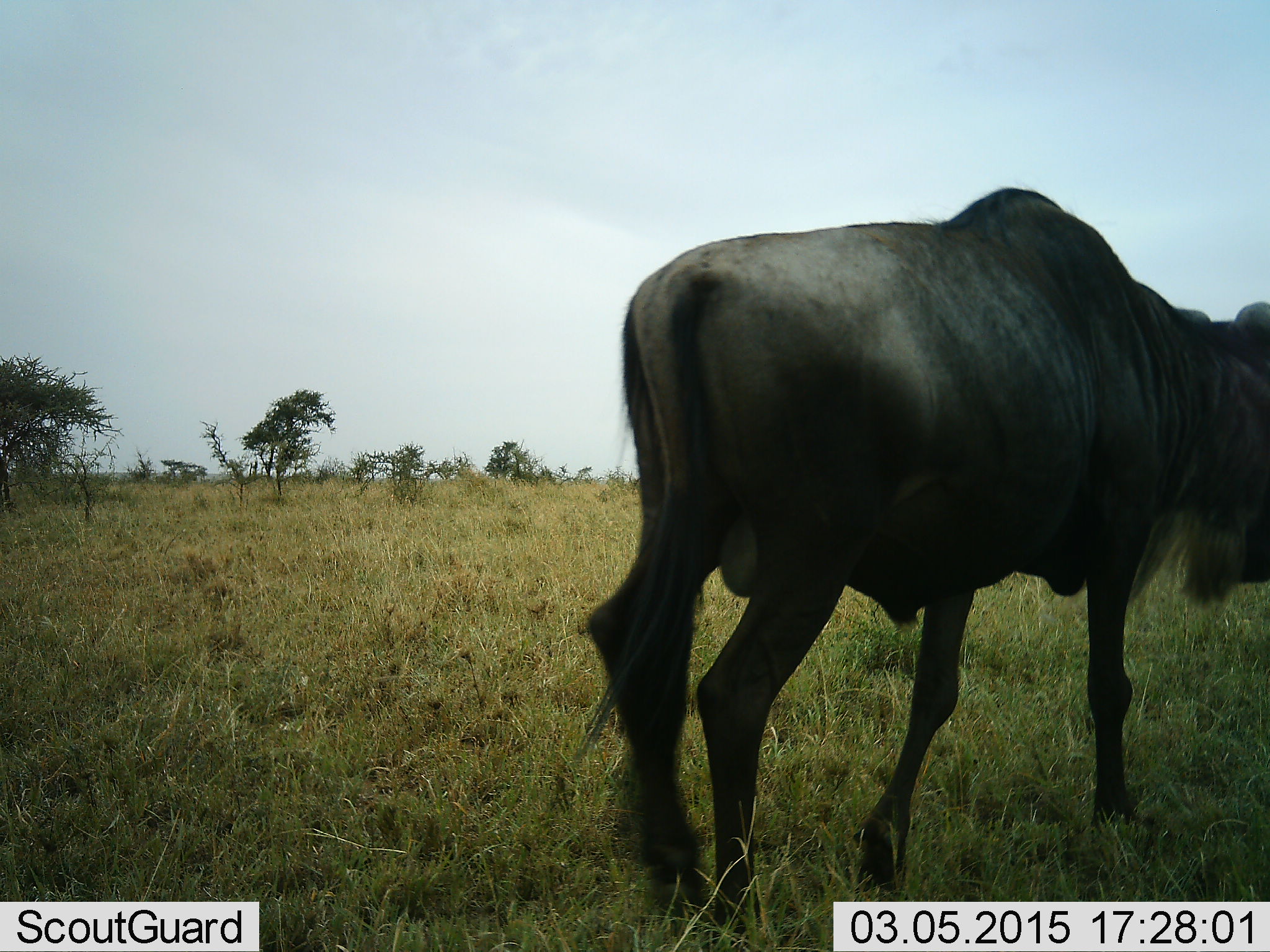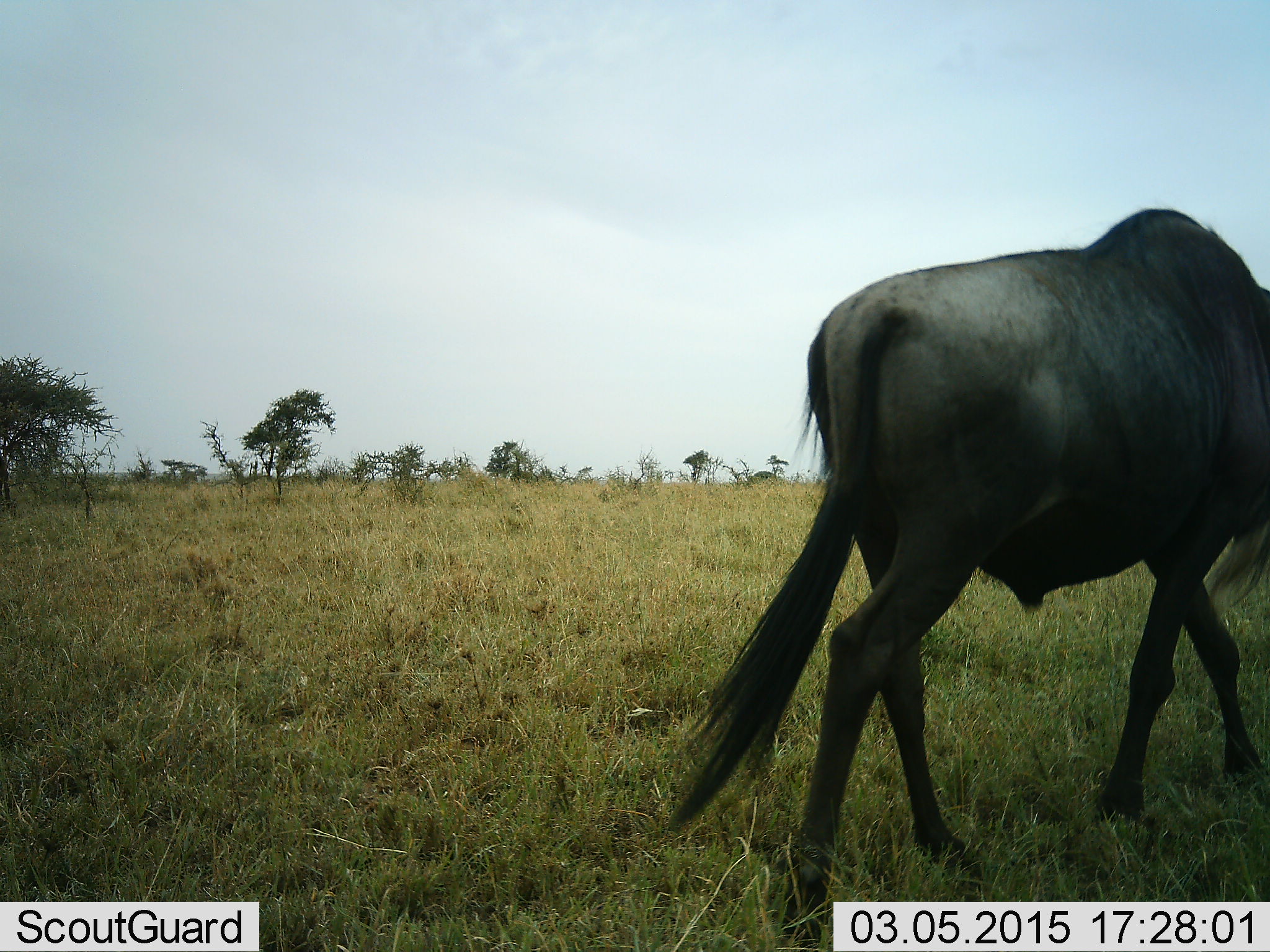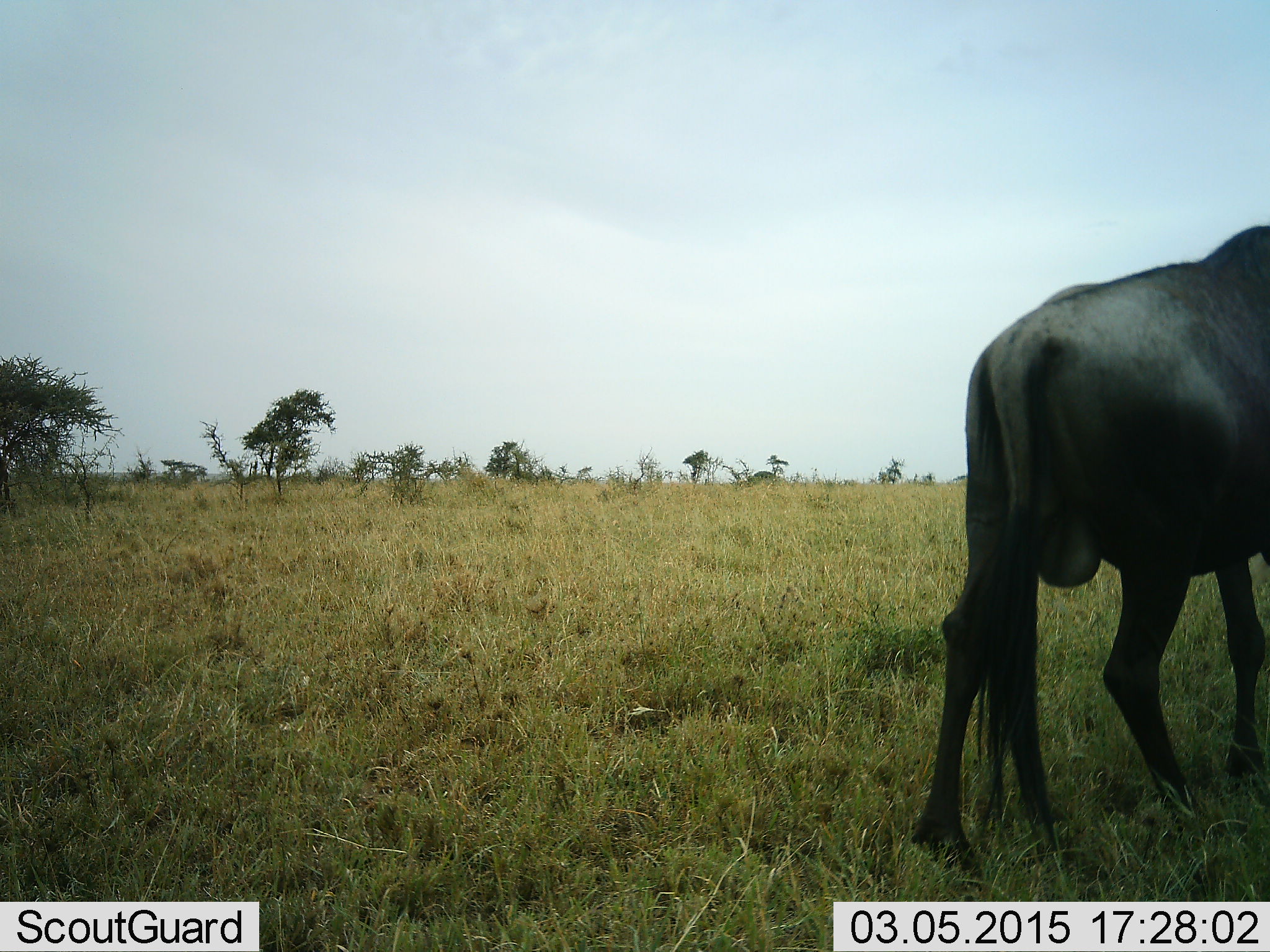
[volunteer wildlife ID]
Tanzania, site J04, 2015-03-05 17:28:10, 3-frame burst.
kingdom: Animalia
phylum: Chordata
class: Mammalia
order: Artiodactyla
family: Bovidae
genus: Connochaetes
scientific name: Connochaetes taurinus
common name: blue wildebeest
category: wildebeest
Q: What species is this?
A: Wildebeest (blue wildebeest) (Connochaetes taurinus).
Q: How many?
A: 1.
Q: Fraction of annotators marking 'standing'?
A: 0%.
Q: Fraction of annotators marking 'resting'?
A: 0%.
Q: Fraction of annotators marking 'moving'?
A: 100%.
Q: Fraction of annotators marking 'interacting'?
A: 0%.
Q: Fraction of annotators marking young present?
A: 0%.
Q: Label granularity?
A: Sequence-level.